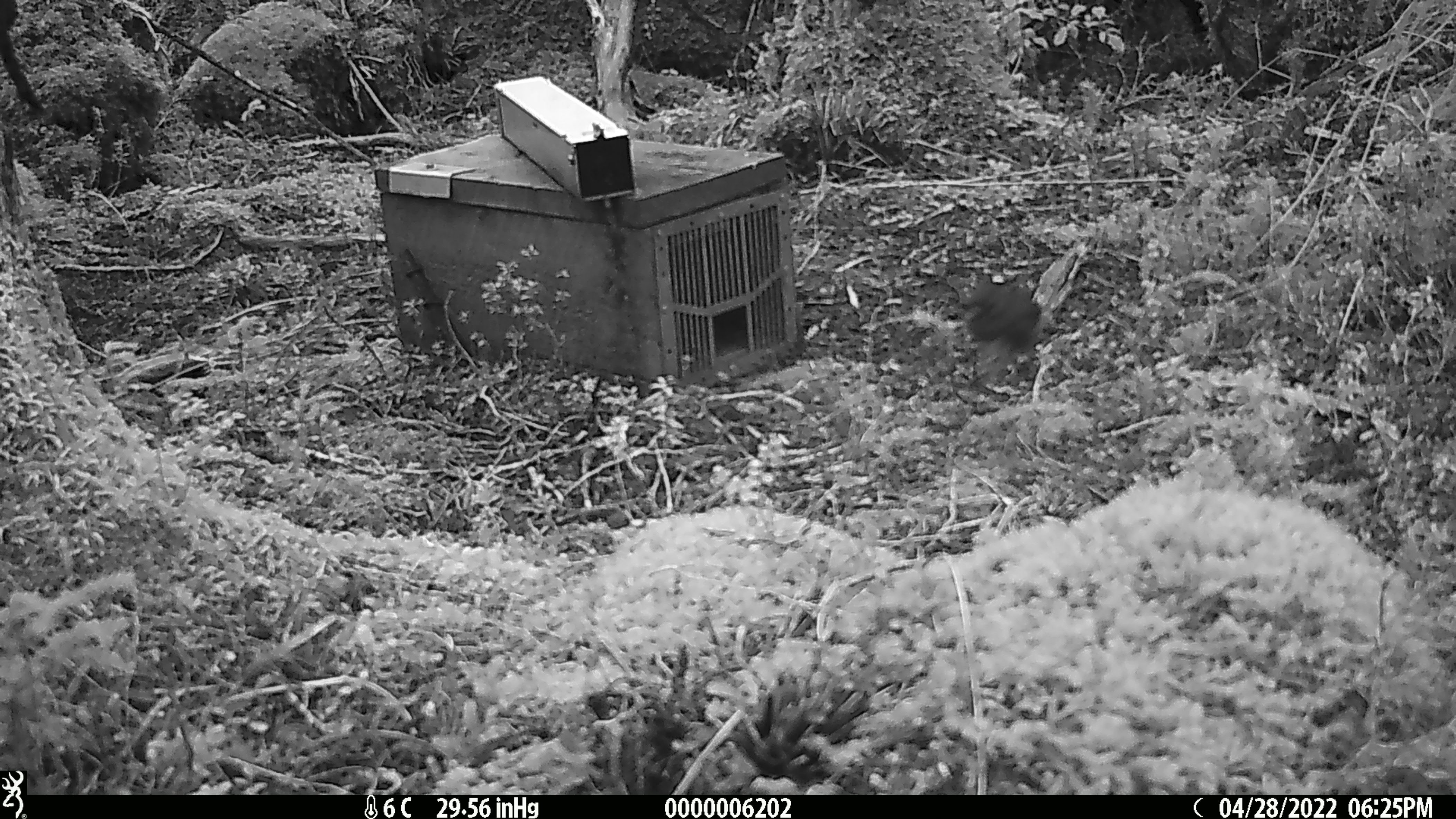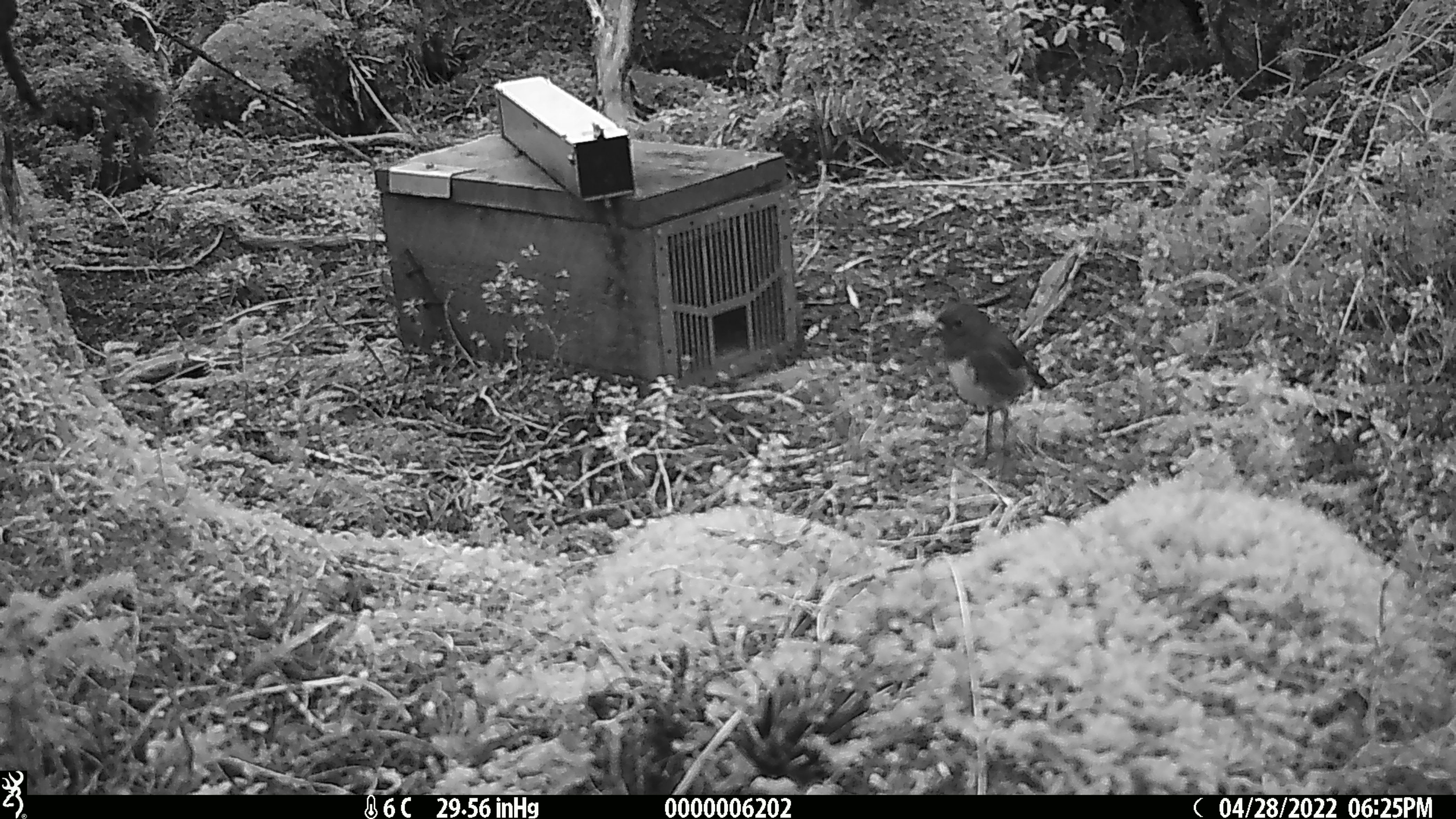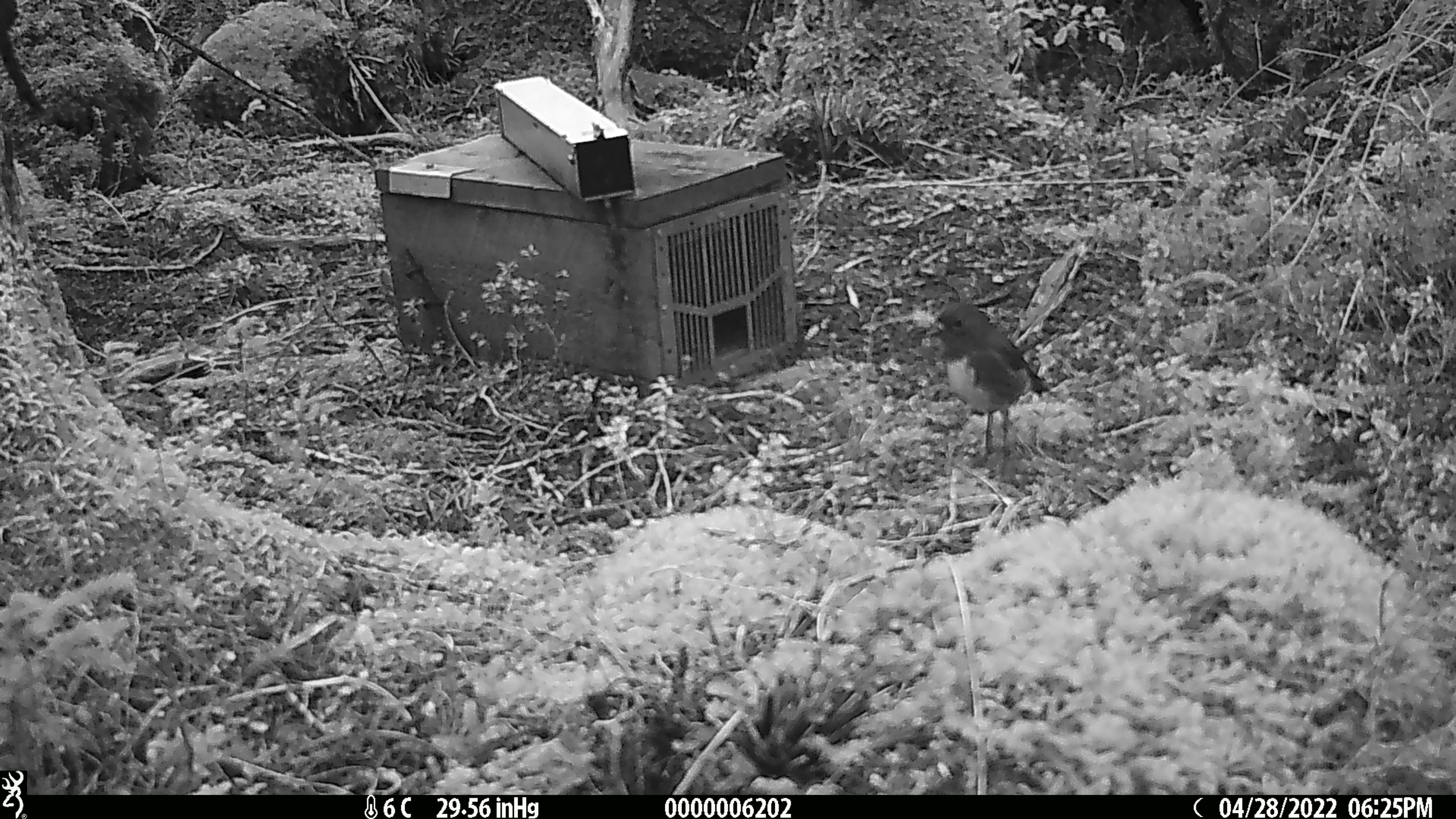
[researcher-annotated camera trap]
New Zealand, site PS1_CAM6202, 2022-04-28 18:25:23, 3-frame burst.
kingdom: Animalia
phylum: Chordata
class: Aves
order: Passeriformes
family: Petroicidae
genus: Petroica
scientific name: Petroica australis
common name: new zealand robin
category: robin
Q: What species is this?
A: Robin (new zealand robin) (Petroica australis).